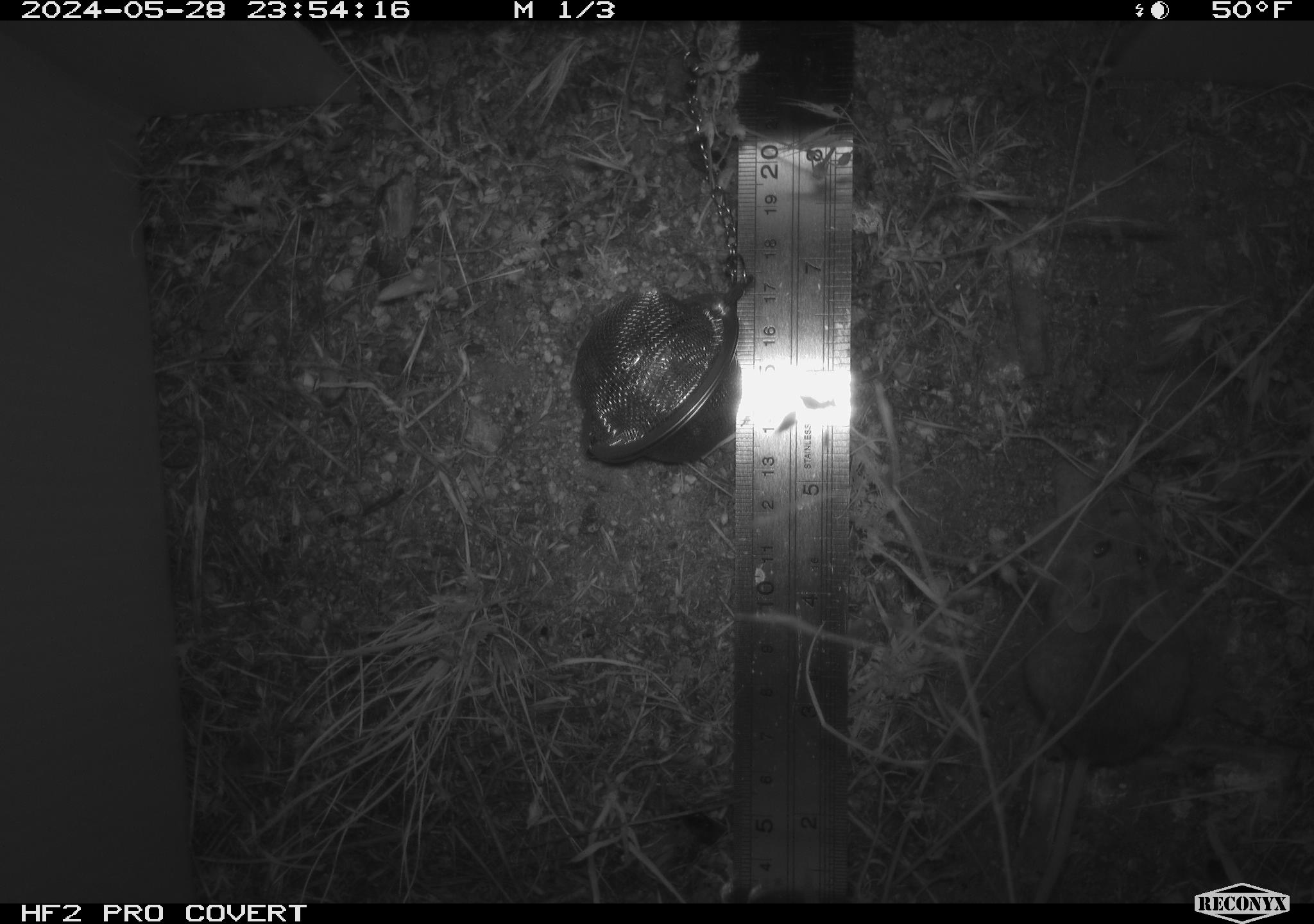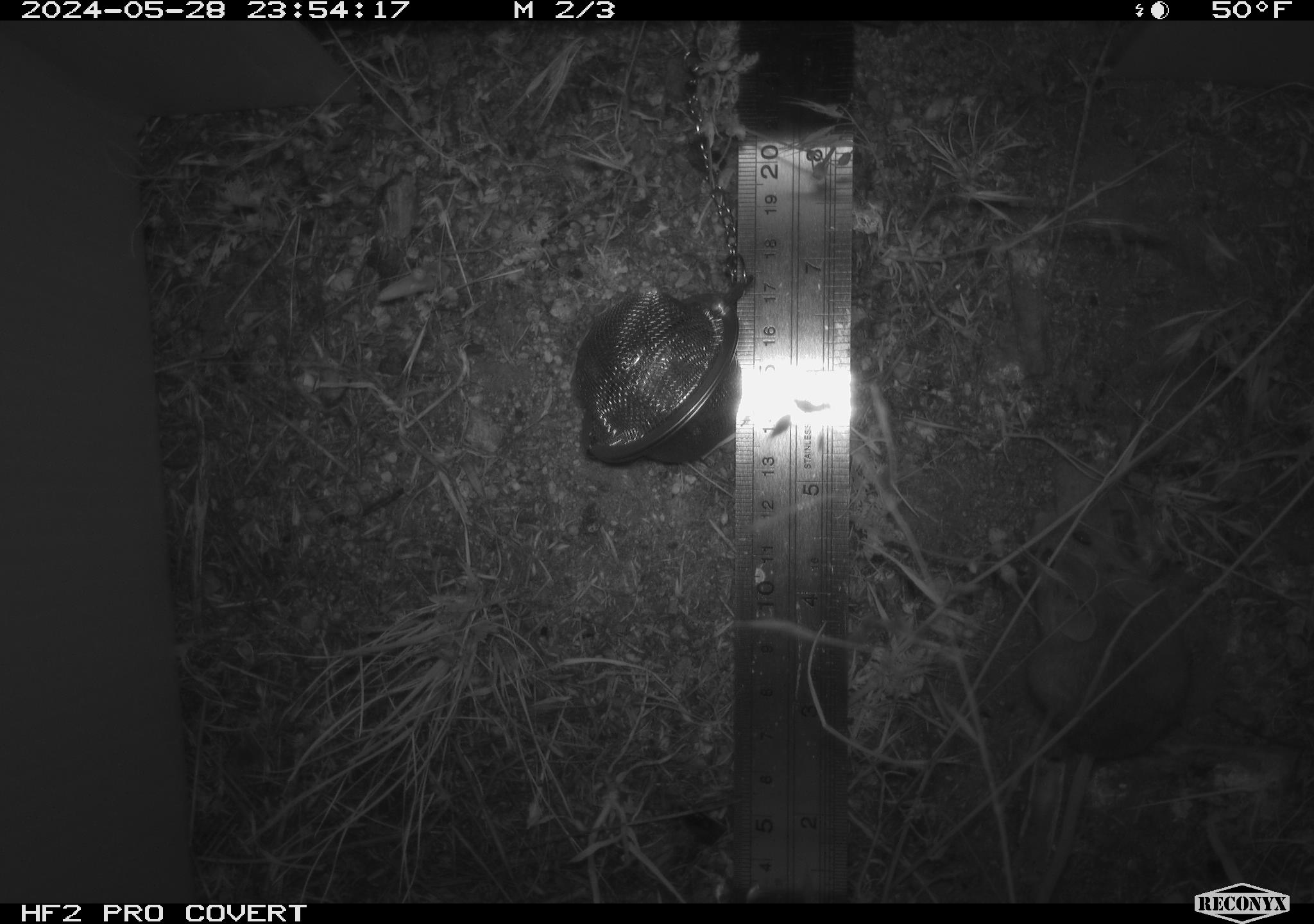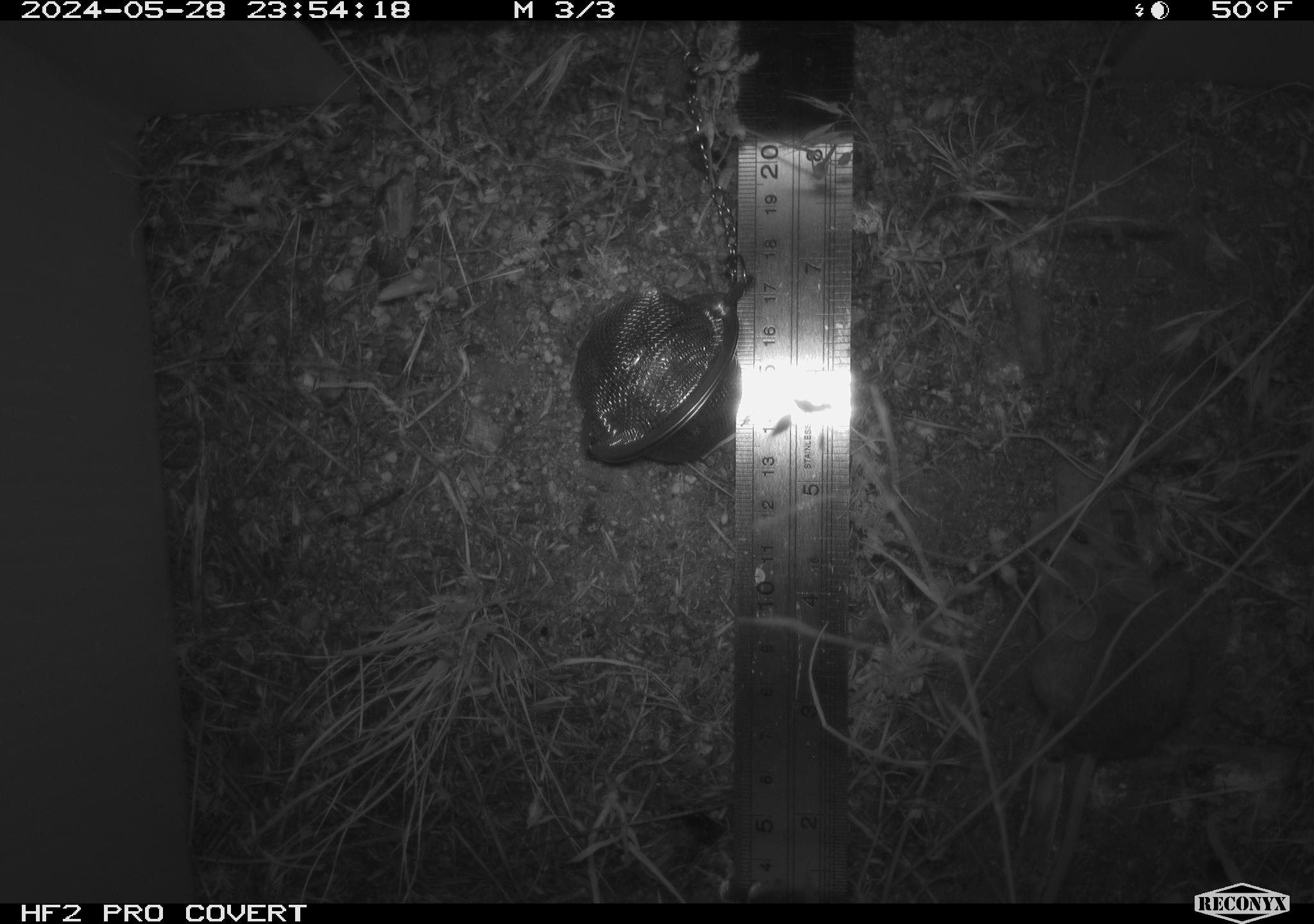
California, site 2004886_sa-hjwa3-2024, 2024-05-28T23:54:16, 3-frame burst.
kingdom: Animalia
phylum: Chordata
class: Mammalia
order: Rodentia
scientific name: Rodentia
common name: rodent